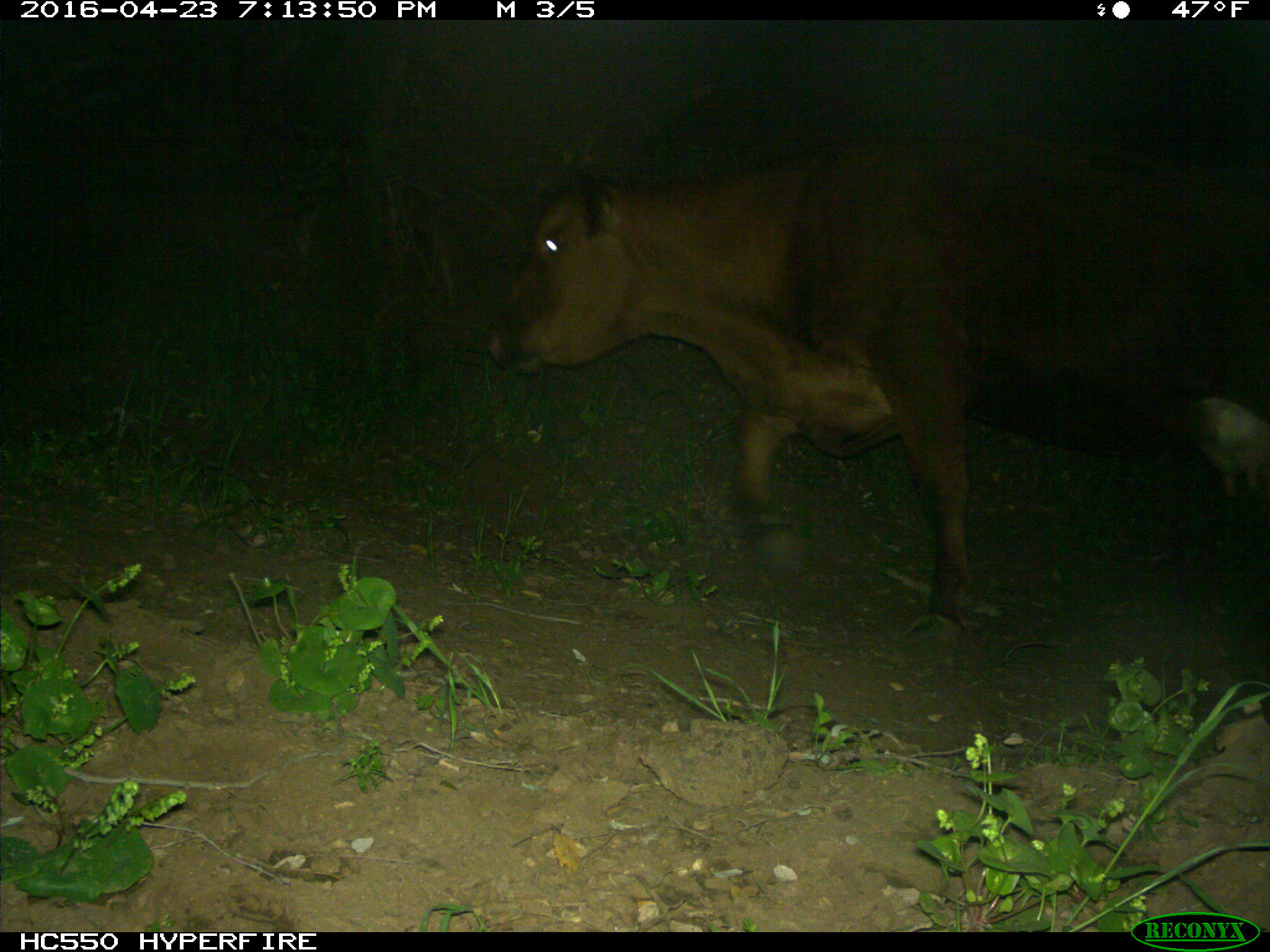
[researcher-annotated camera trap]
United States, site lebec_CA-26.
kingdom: Animalia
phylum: Chordata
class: Mammalia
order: Artiodactyla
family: Bovidae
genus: Bos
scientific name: Bos taurus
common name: domestic cow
Bos taurus (domestic cow).